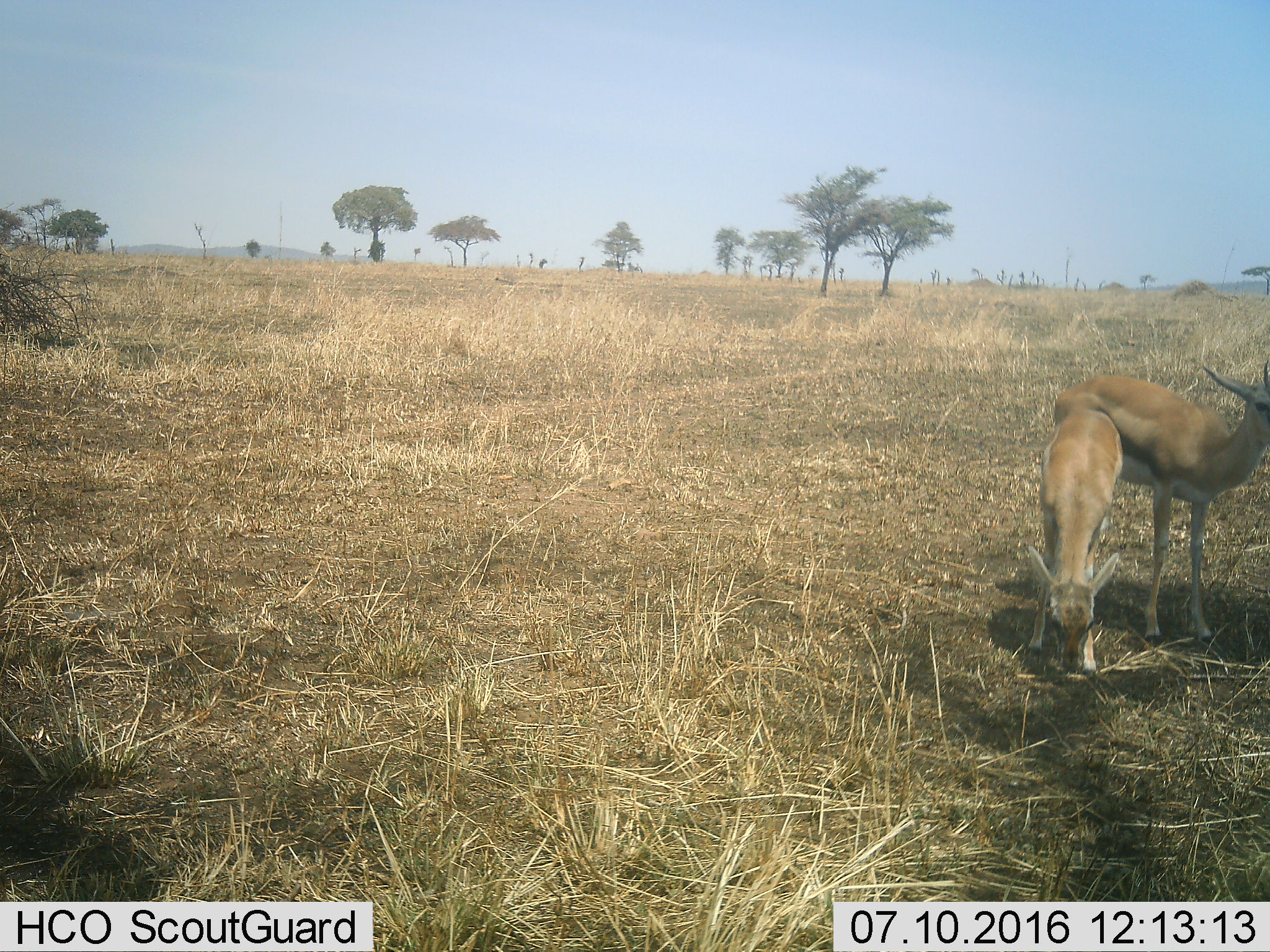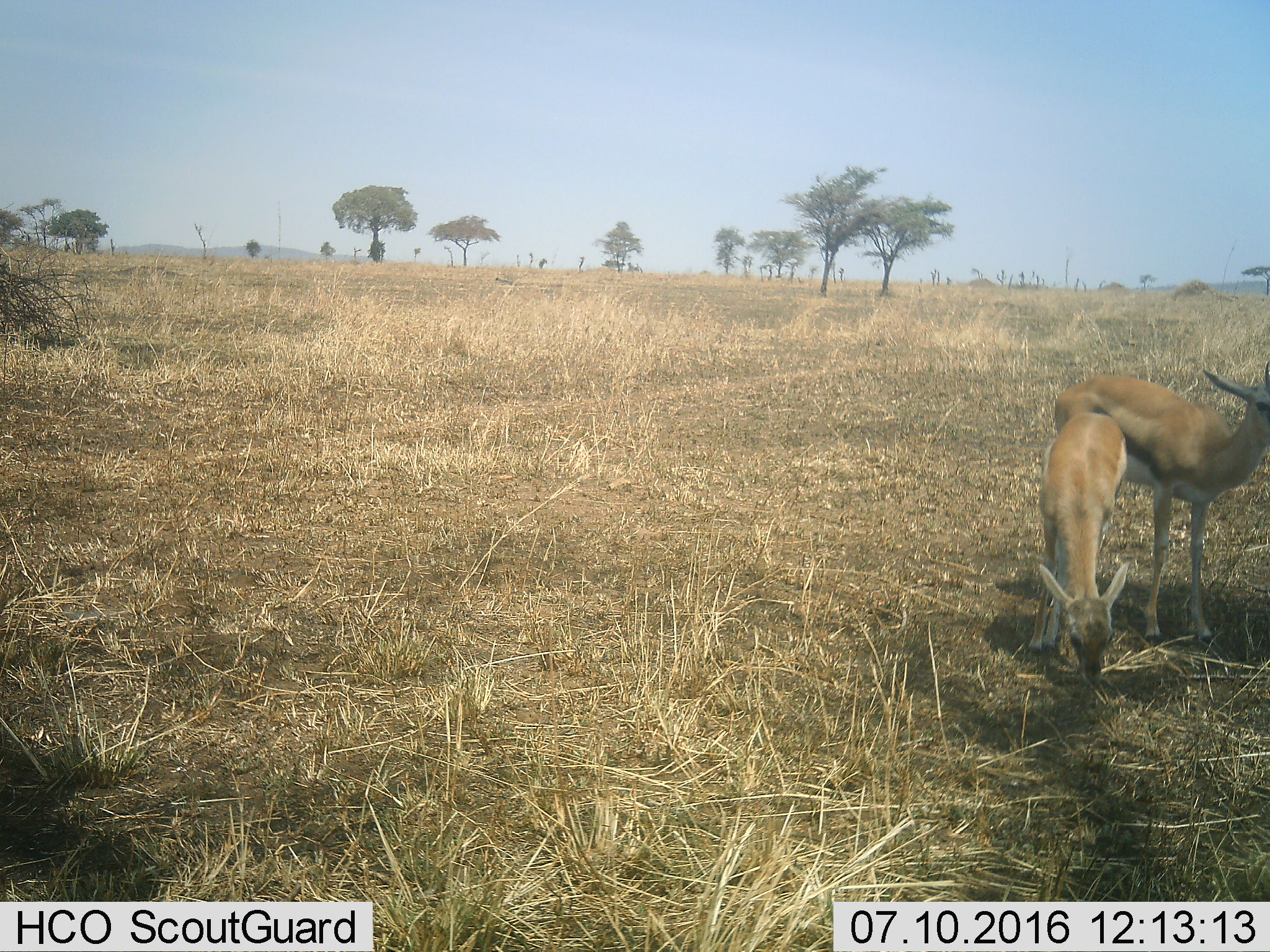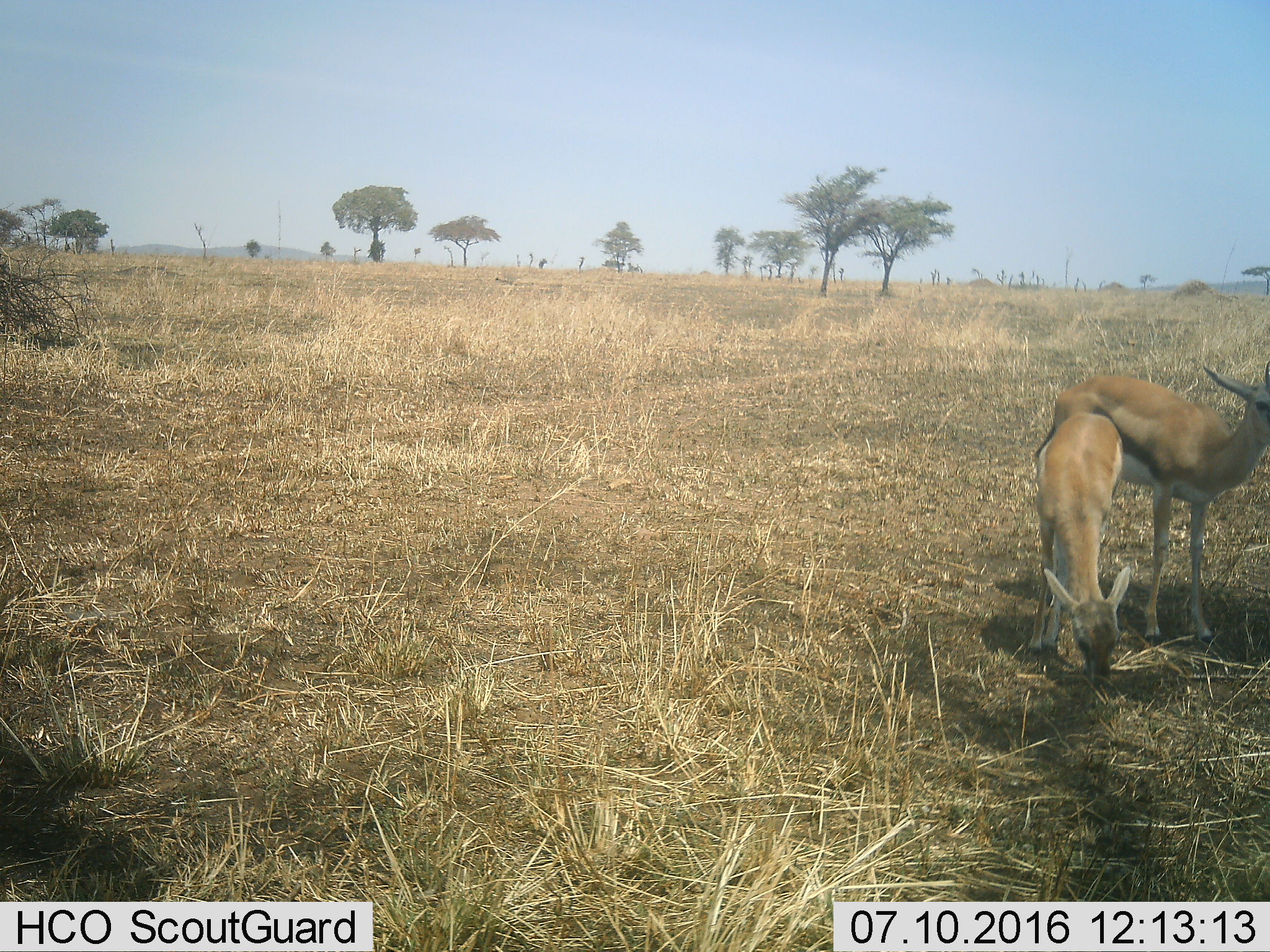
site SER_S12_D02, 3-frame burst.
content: unidentified animal